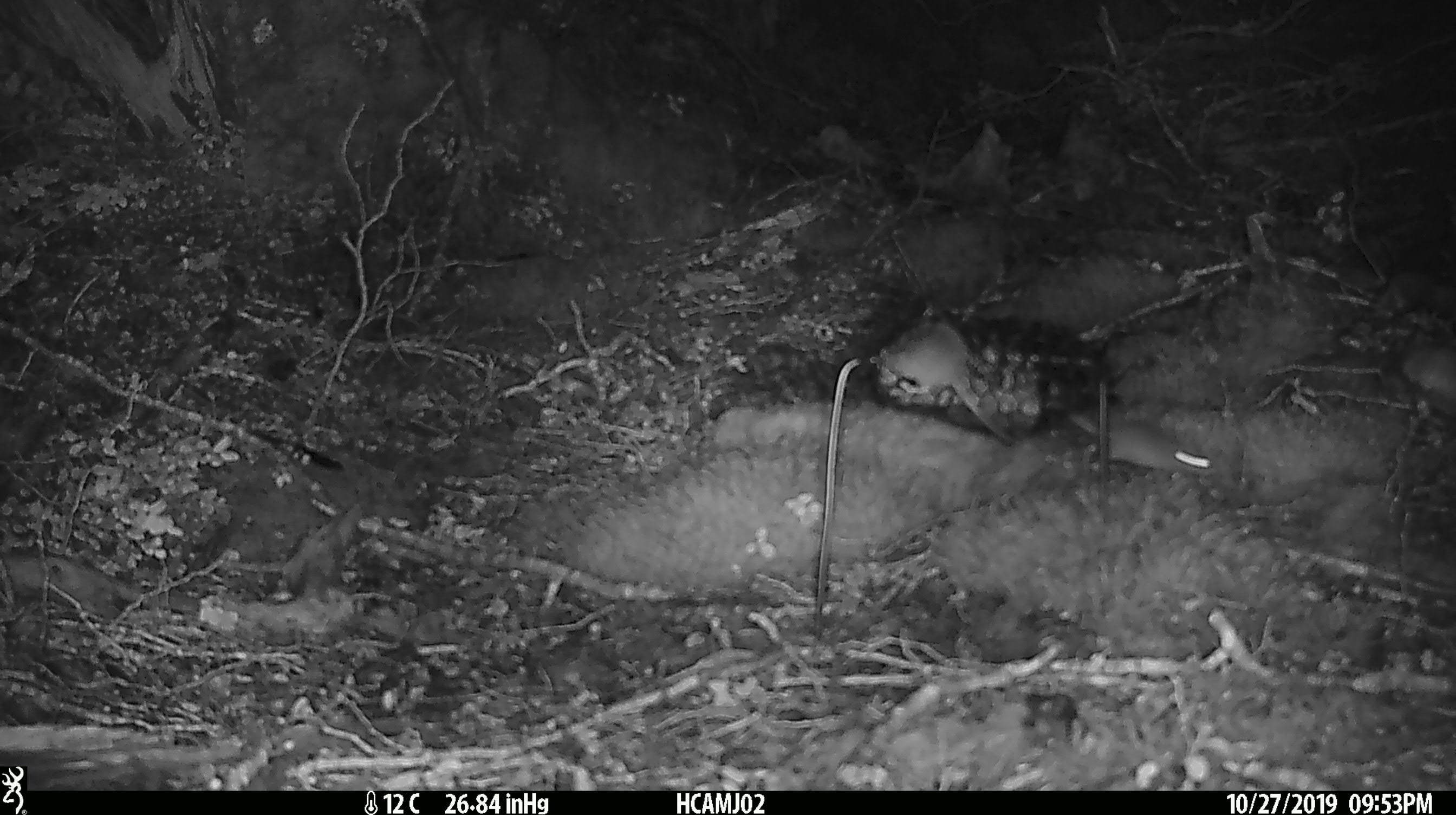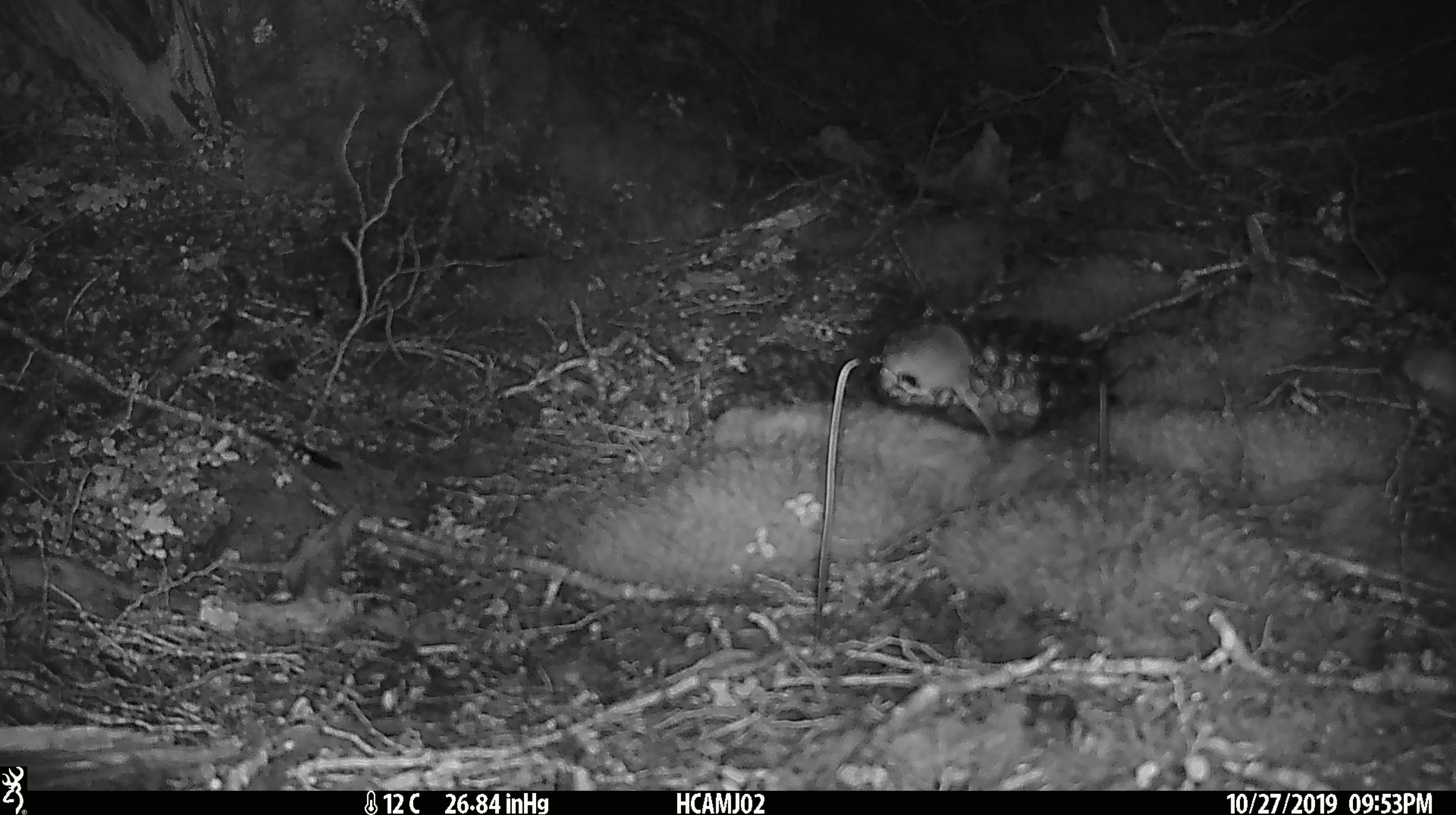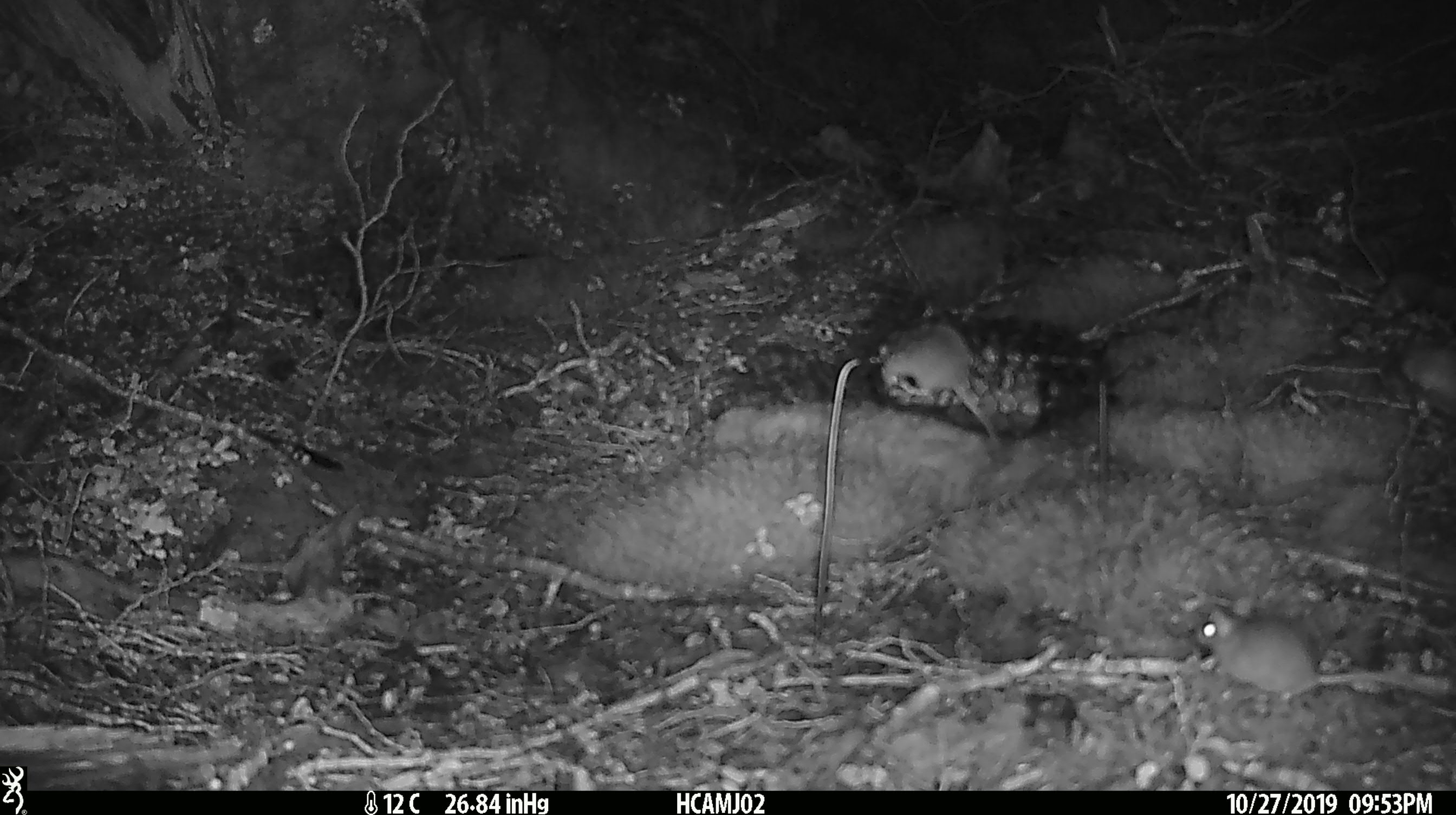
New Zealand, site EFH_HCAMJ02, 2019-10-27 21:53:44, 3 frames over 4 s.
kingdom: Animalia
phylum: Chordata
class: Mammalia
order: Rodentia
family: Muridae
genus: Mus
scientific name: Mus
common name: mouse